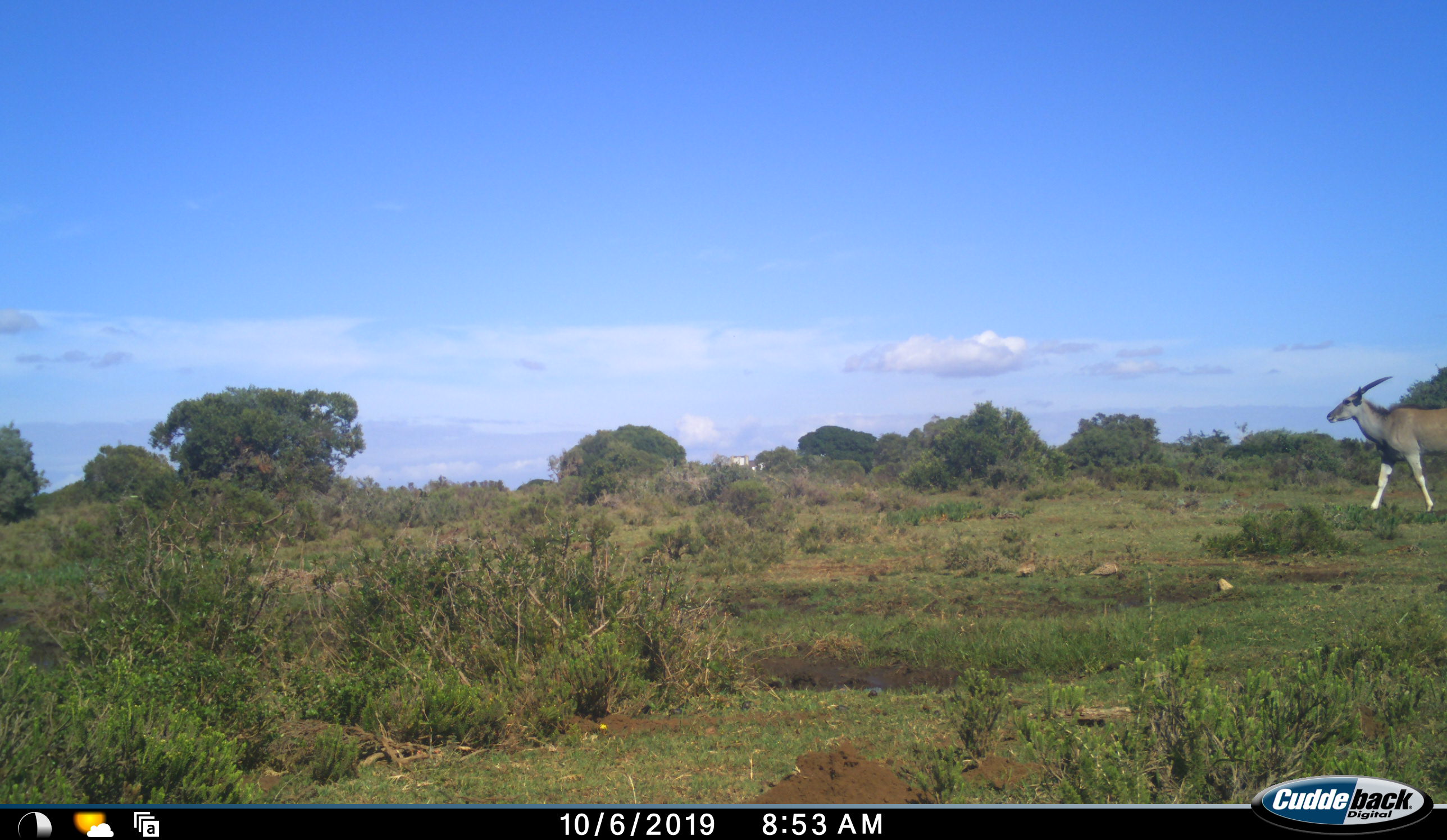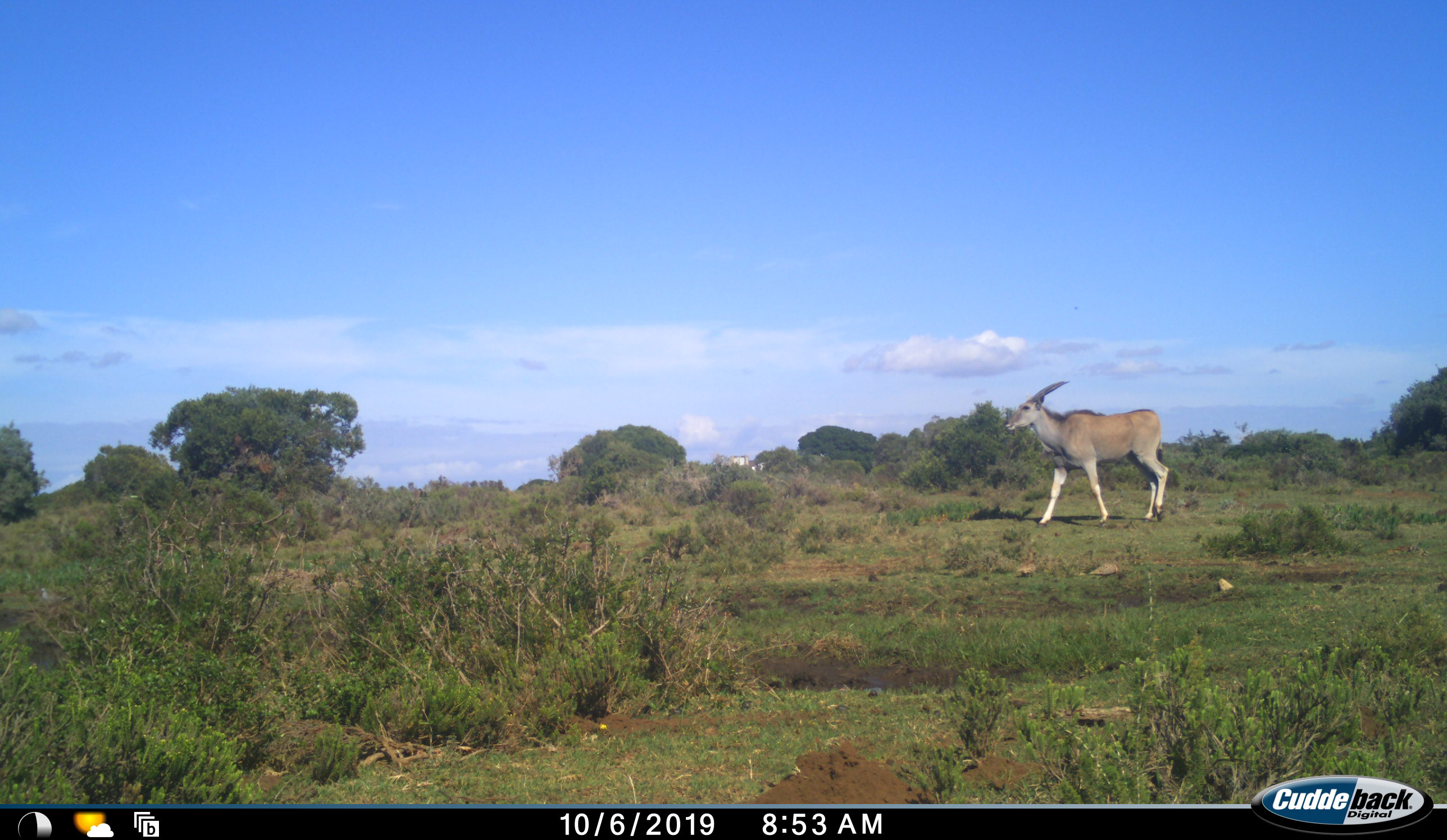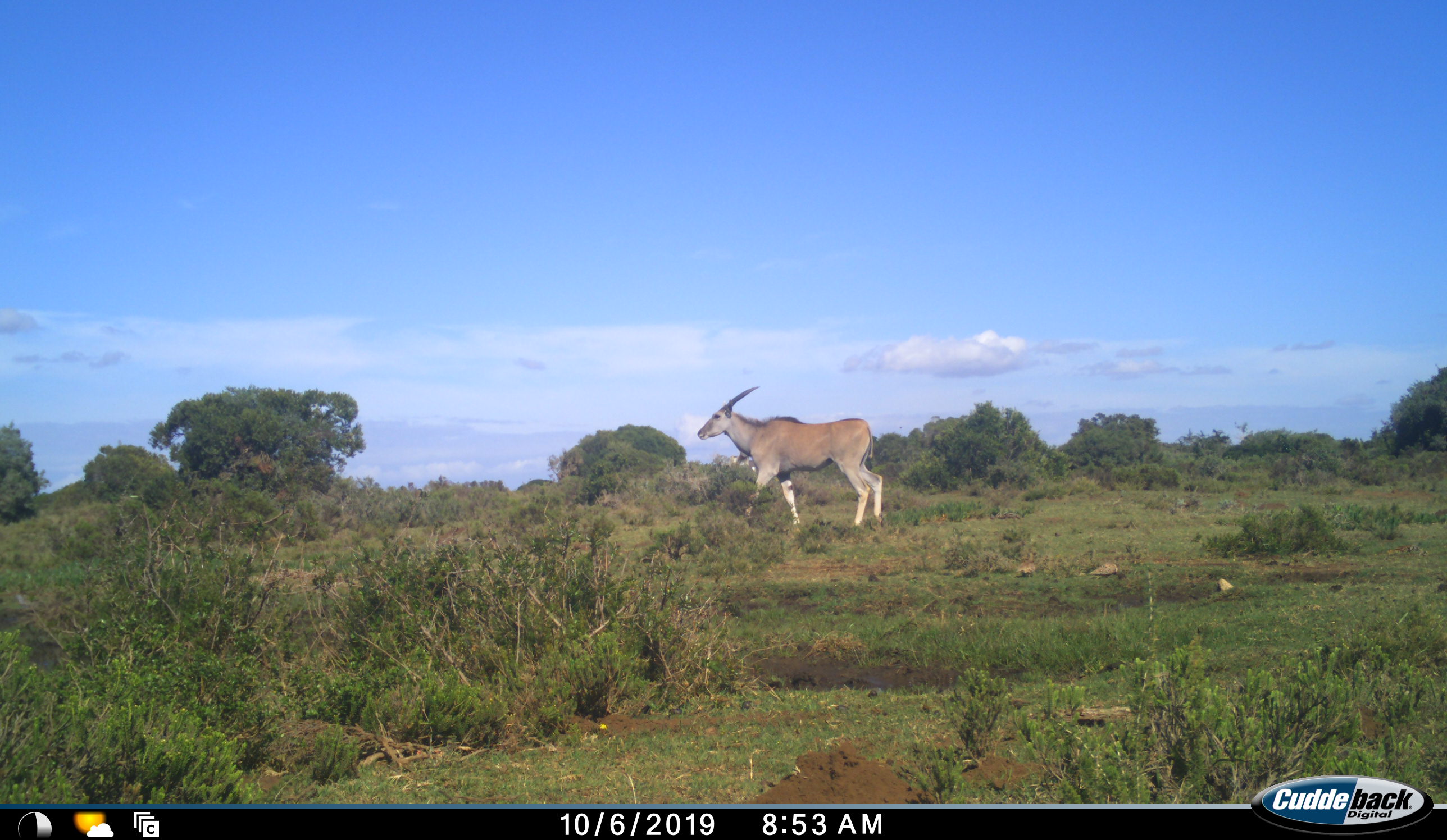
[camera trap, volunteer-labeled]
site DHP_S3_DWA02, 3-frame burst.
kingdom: Animalia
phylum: Chordata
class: Mammalia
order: Artiodactyla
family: Bovidae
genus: Tragelaphus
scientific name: Tragelaphus oryx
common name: eland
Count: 1.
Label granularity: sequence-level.